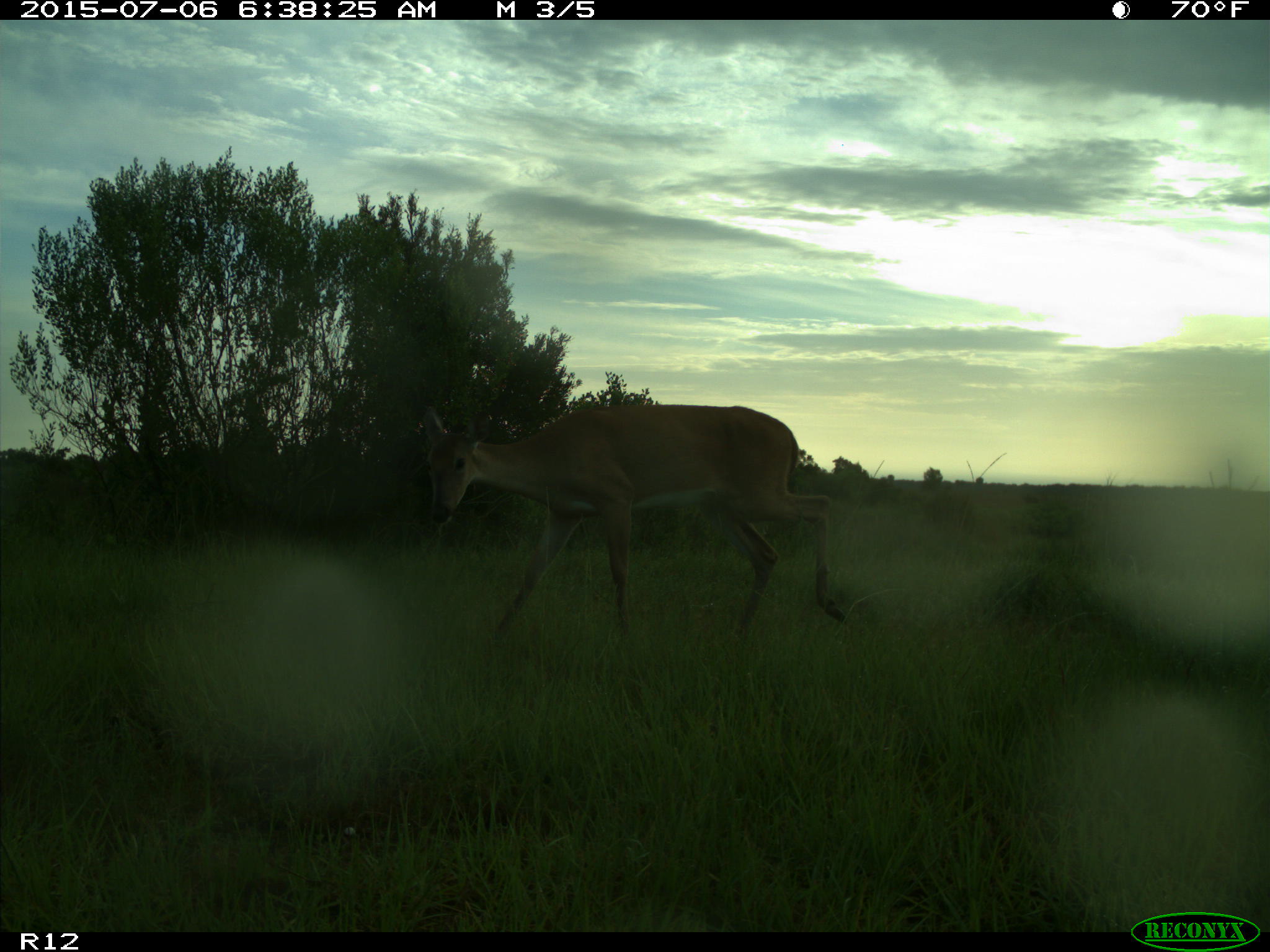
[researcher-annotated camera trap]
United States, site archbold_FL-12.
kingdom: Animalia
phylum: Chordata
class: Mammalia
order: Artiodactyla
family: Cervidae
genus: Odocoileus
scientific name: Odocoileus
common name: deer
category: unidentified deer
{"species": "unidentified deer (deer) (Odocoileus)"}